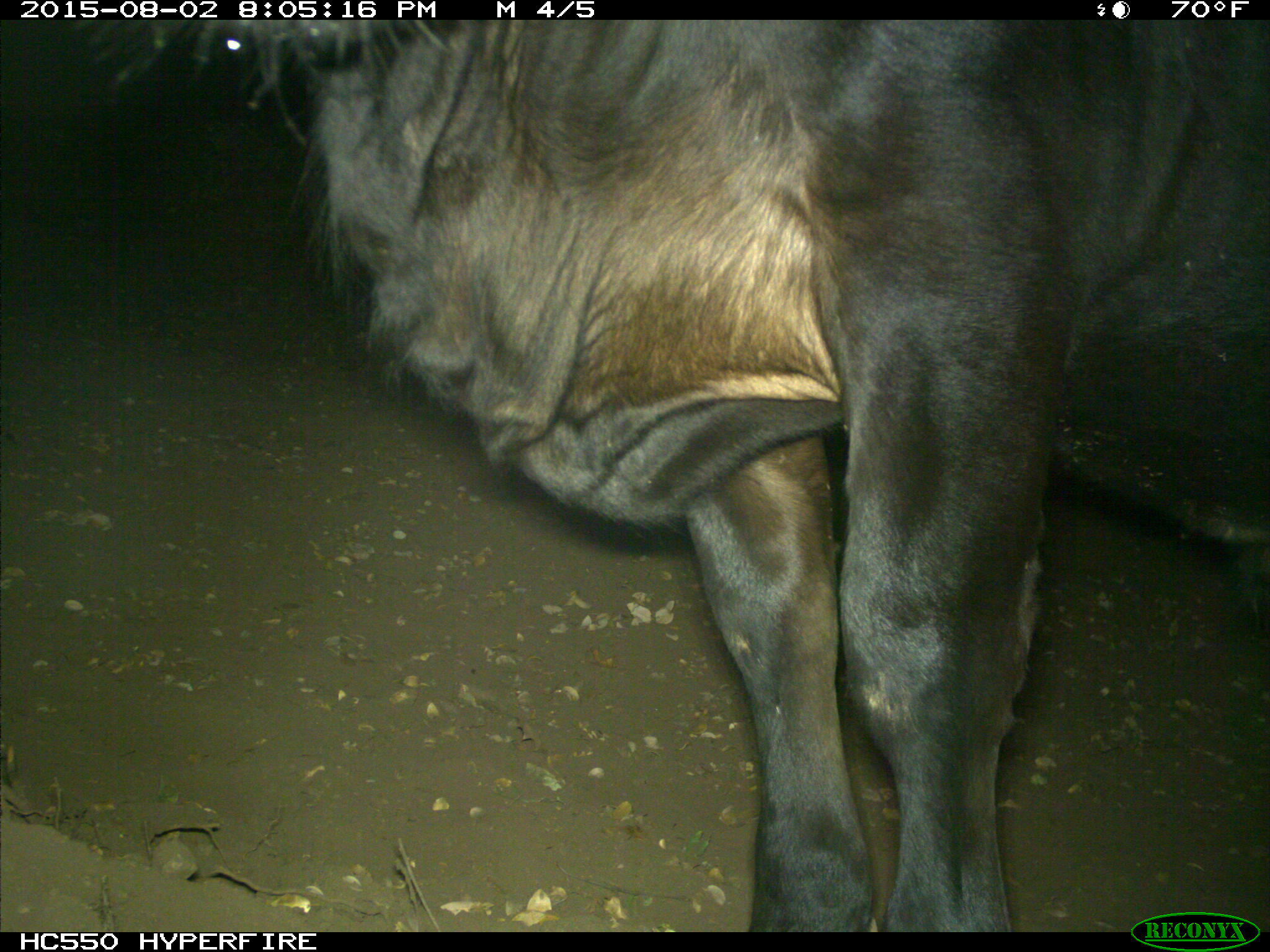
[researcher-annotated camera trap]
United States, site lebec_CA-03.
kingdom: Animalia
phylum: Chordata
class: Mammalia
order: Artiodactyla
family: Bovidae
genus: Bos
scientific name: Bos taurus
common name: domestic cow